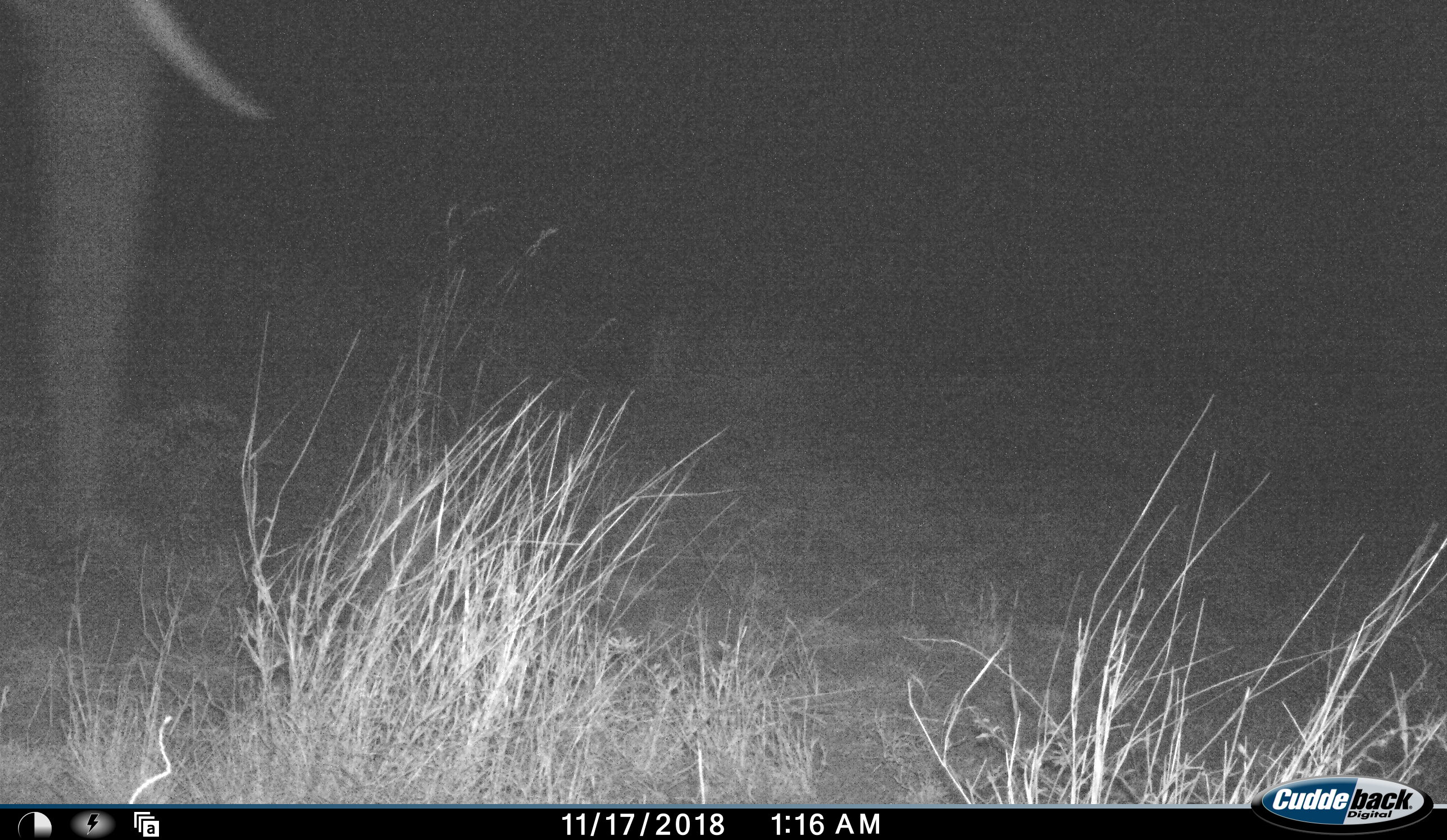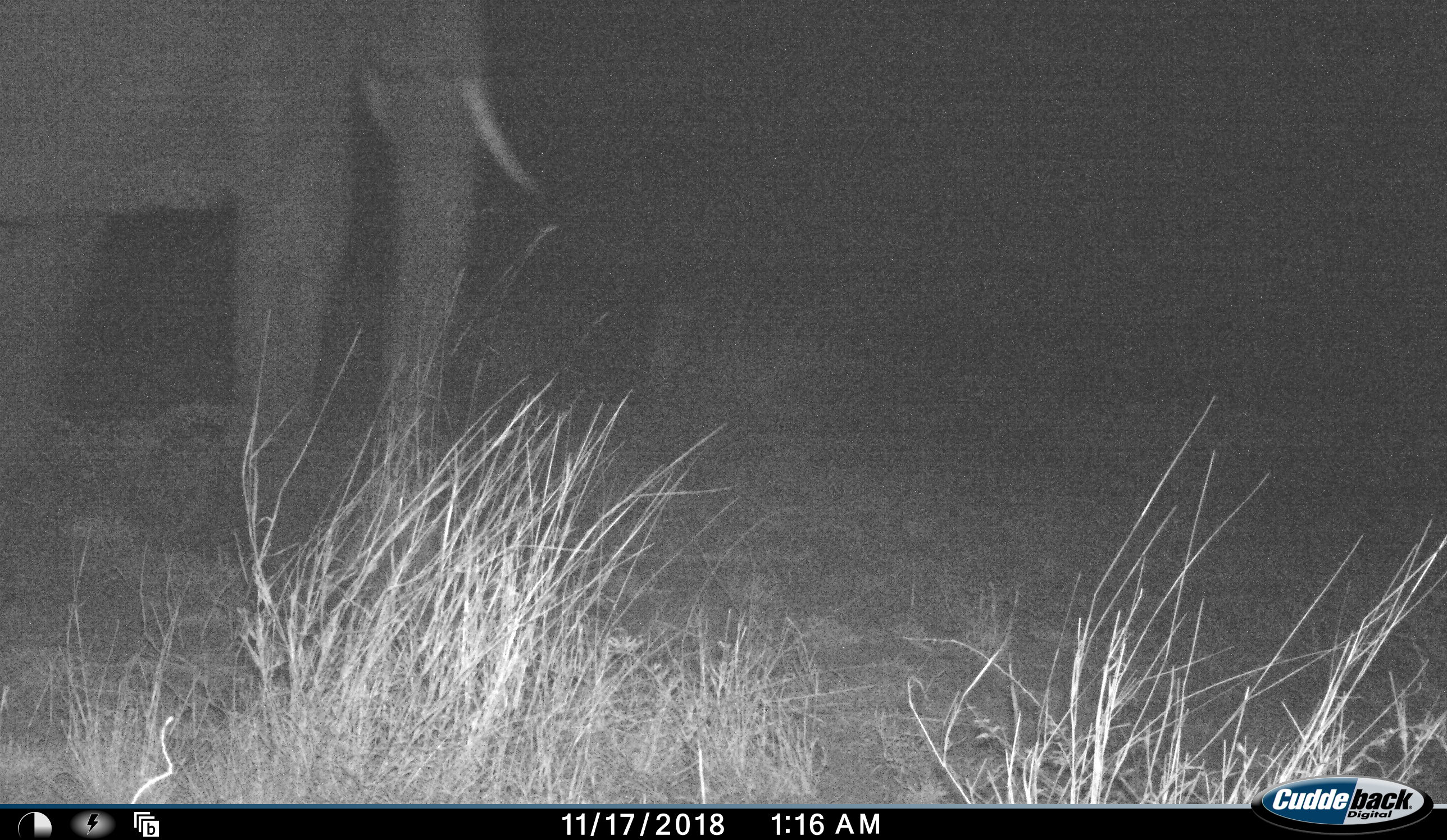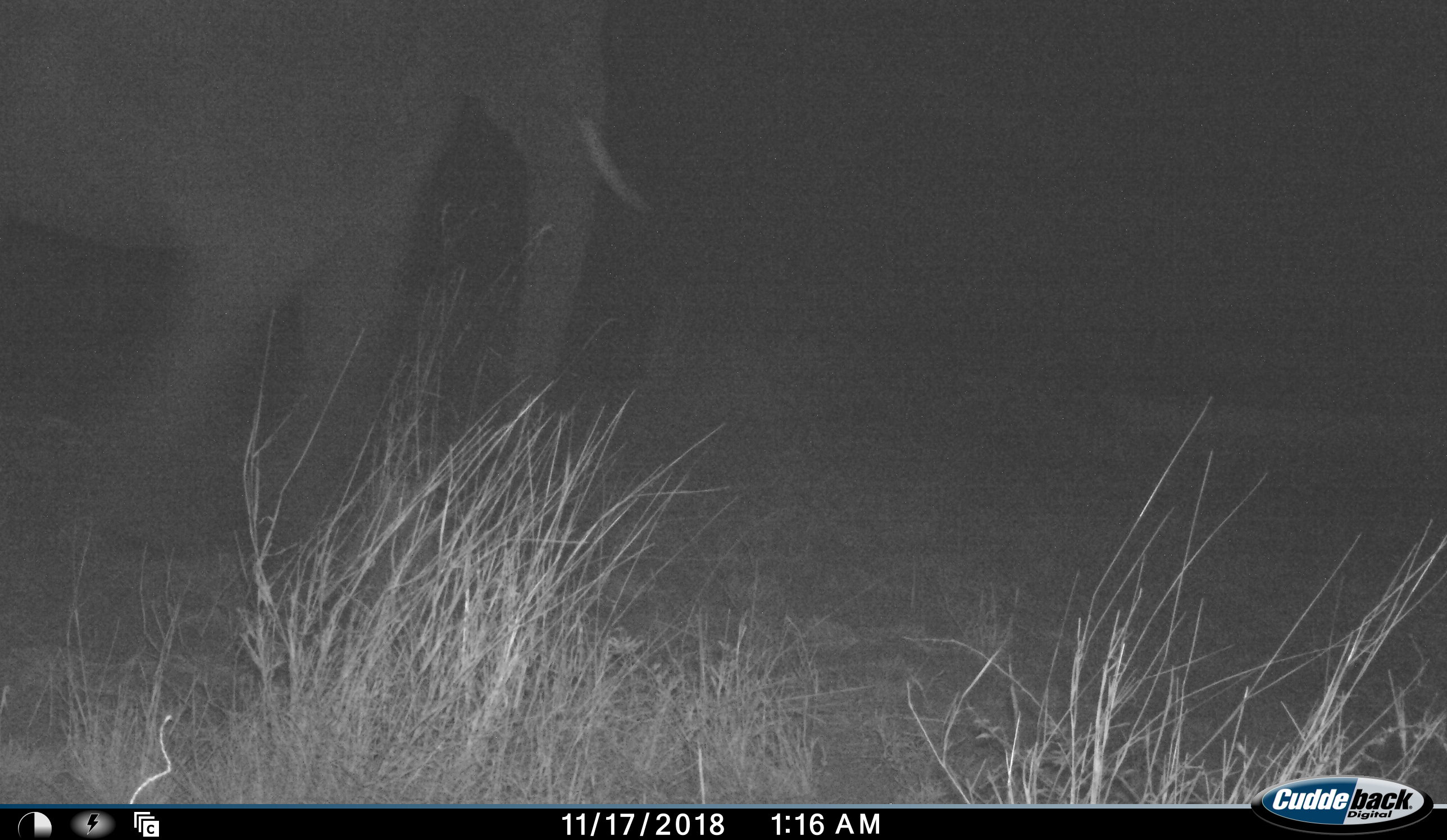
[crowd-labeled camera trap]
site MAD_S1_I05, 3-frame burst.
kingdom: Animalia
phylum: Chordata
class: Mammalia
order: Proboscidea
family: Elephantidae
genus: Loxodonta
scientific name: Loxodonta africana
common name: african bush elephant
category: elephant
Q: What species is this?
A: Elephant (african bush elephant) (Loxodonta africana).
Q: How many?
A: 1.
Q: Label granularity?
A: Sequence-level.